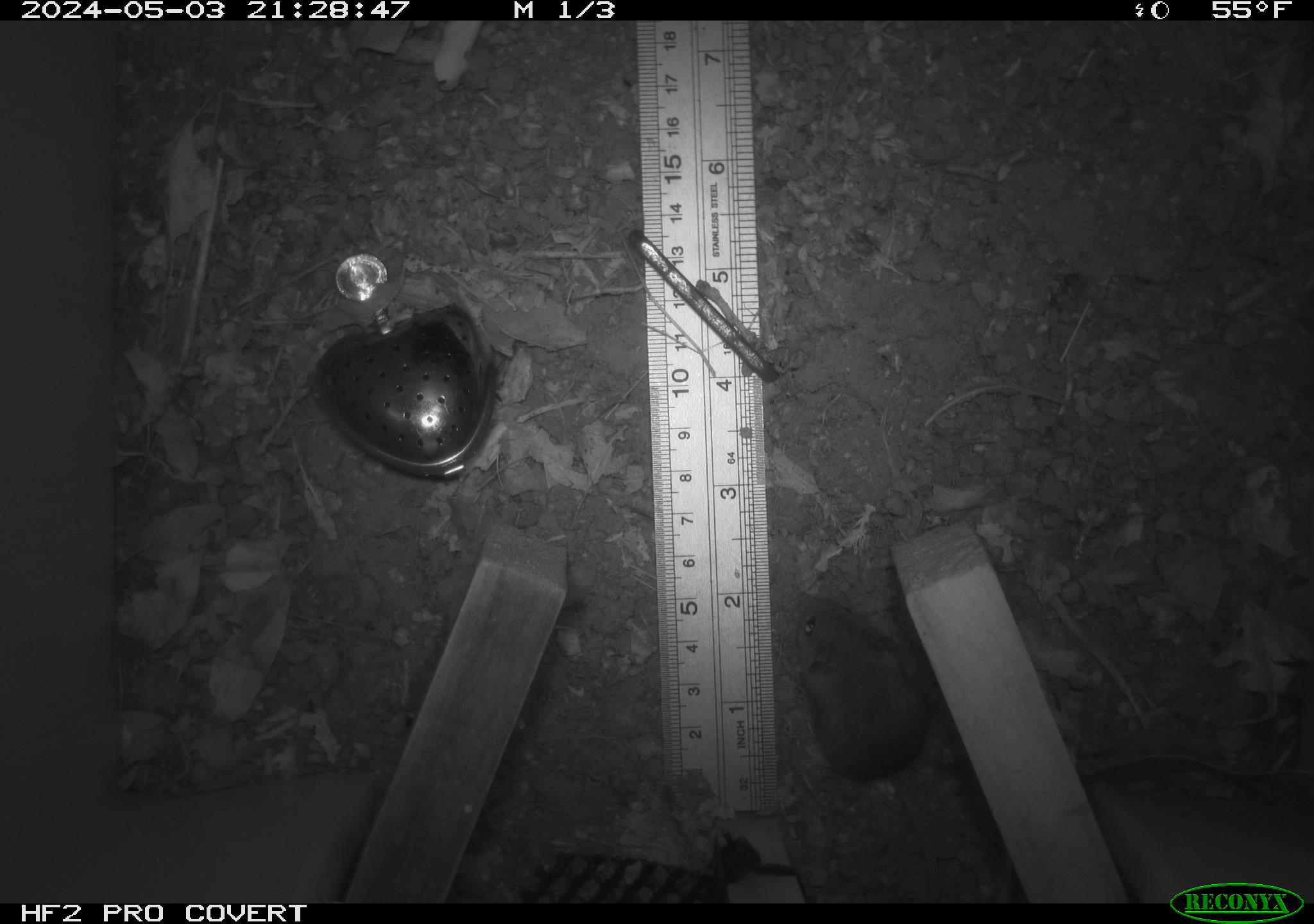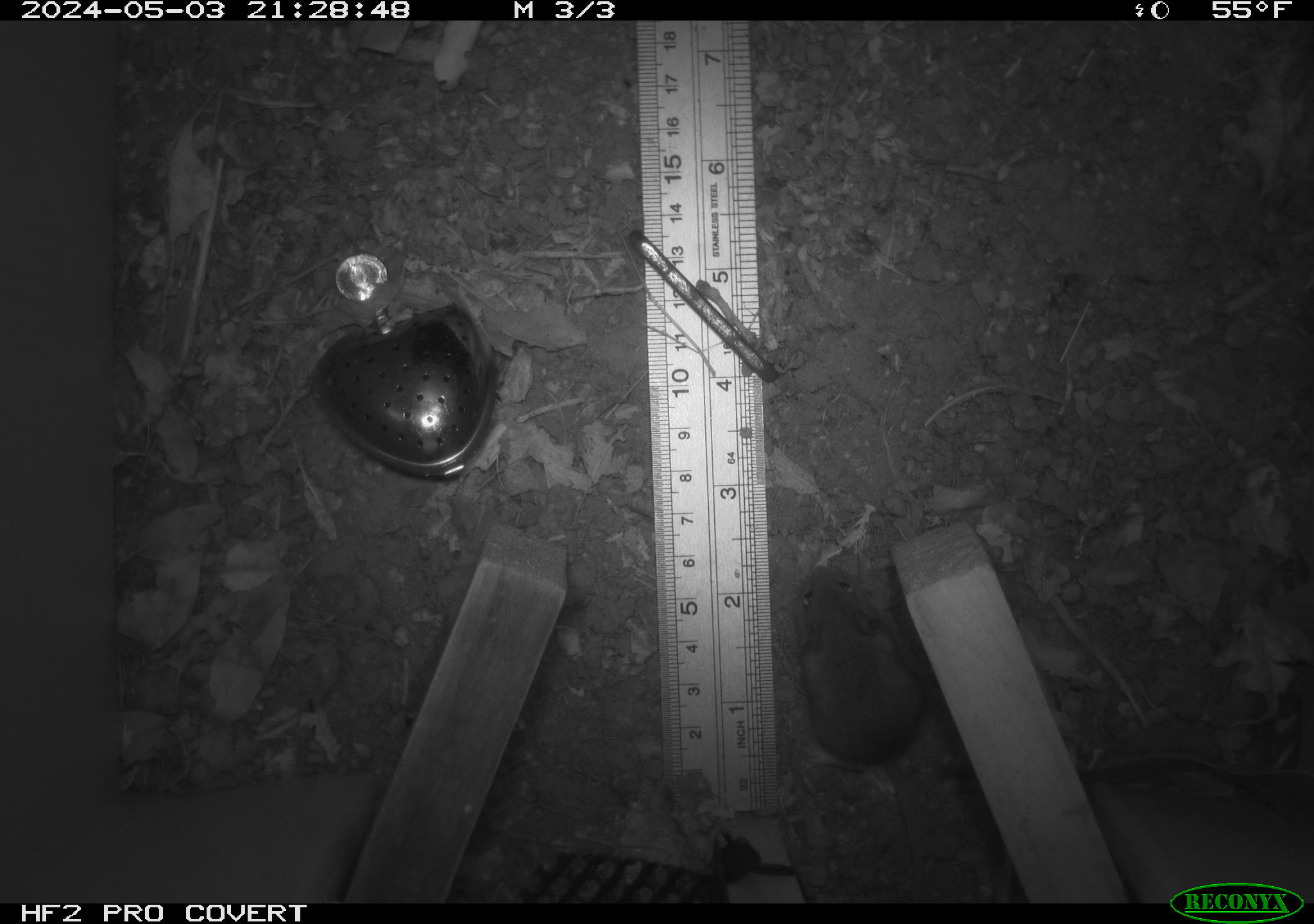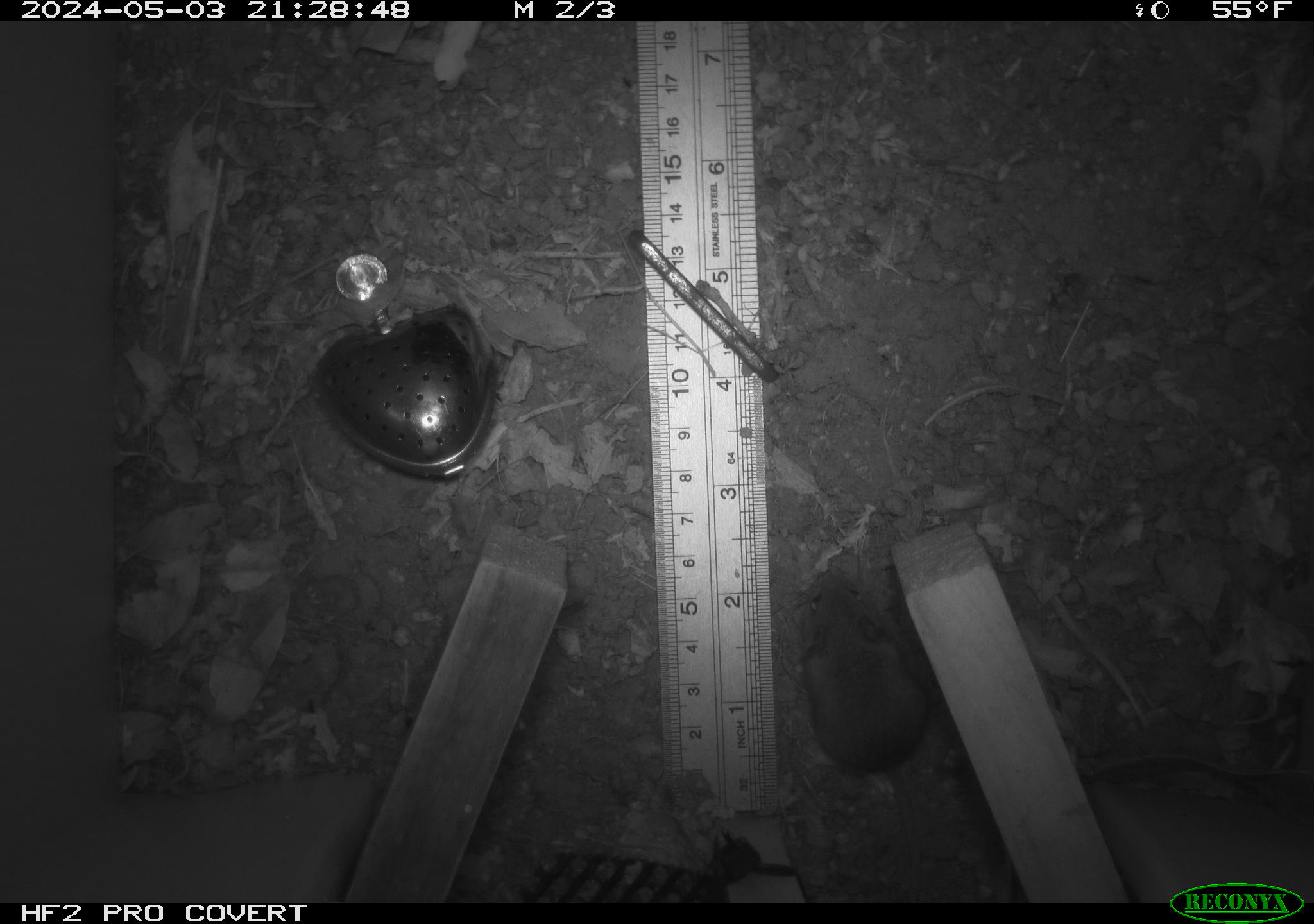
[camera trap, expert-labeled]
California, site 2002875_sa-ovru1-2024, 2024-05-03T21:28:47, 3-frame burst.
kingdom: Animalia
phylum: Chordata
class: Mammalia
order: Rodentia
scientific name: Rodentia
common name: mouse species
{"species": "mouse species (Rodentia)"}